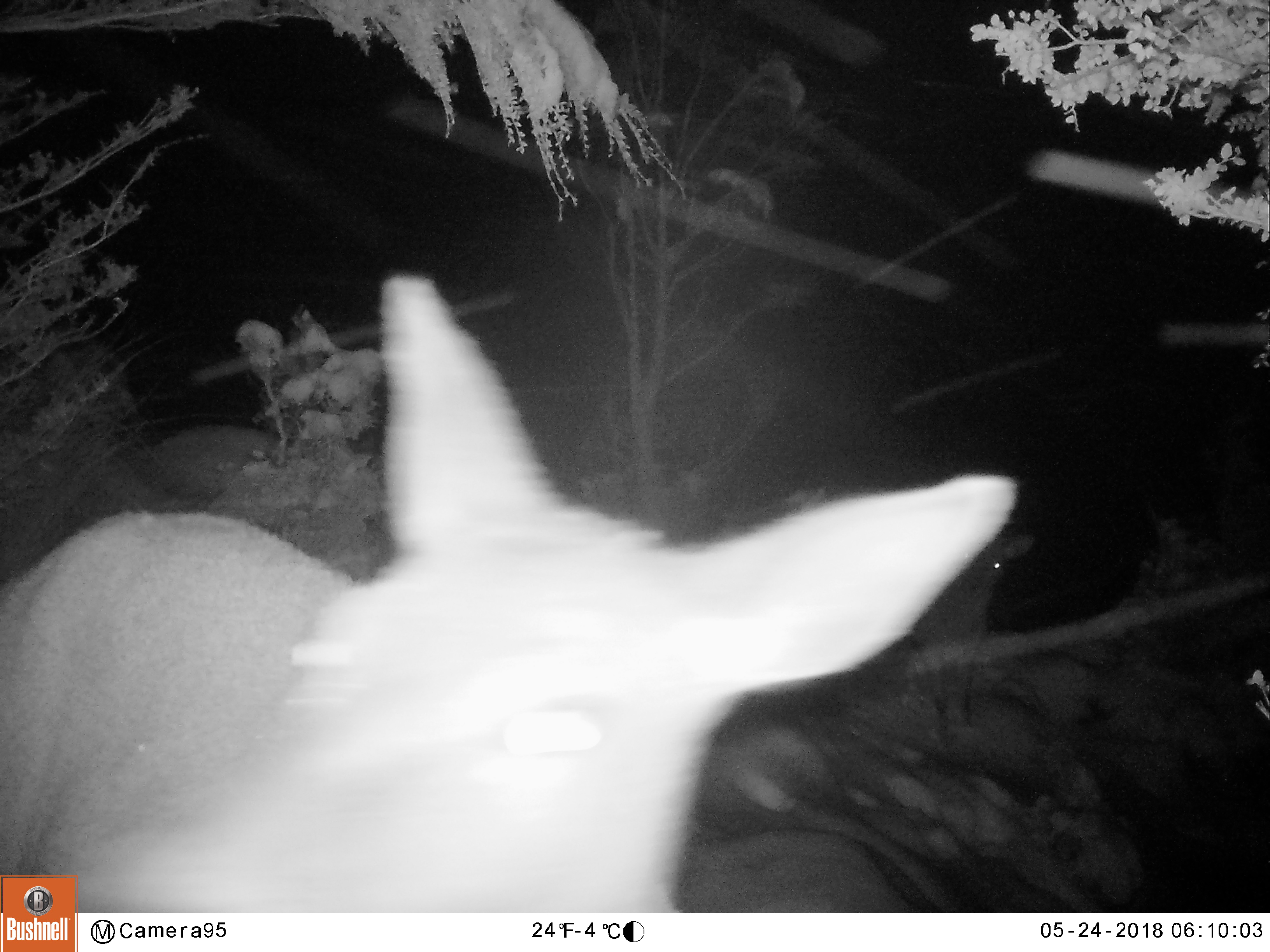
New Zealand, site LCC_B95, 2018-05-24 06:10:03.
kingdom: Animalia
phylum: Chordata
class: Mammalia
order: Artiodactyla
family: Cervidae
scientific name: Cervidae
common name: deer